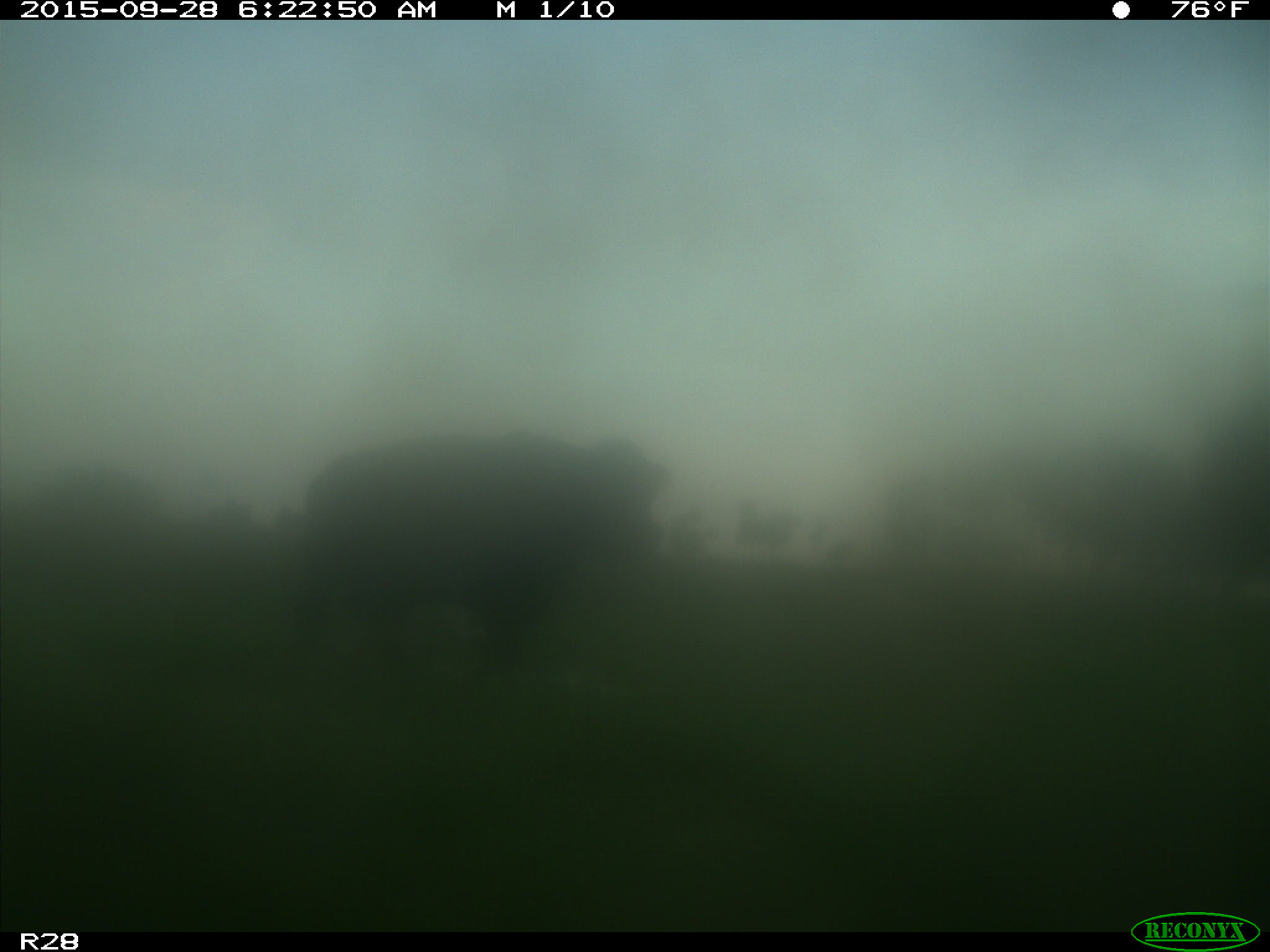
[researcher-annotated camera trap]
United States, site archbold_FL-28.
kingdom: Animalia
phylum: Chordata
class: Mammalia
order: Artiodactyla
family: Bovidae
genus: Bos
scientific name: Bos taurus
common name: domestic cow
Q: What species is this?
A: Bos taurus (domestic cow).